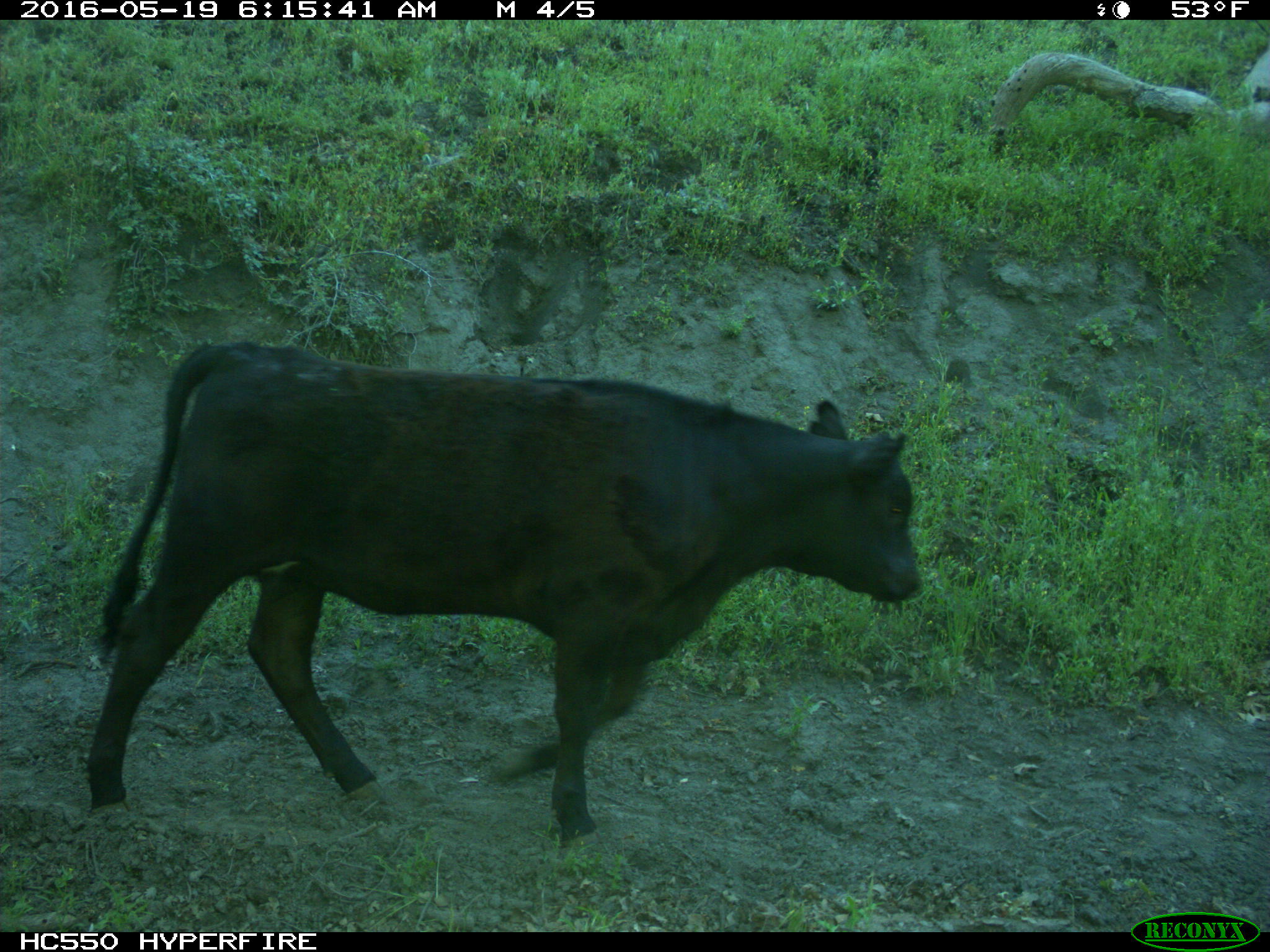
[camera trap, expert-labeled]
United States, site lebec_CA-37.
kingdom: Animalia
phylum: Chordata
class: Mammalia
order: Artiodactyla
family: Bovidae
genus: Bos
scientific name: Bos taurus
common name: domestic cow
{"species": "Bos taurus (domestic cow)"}